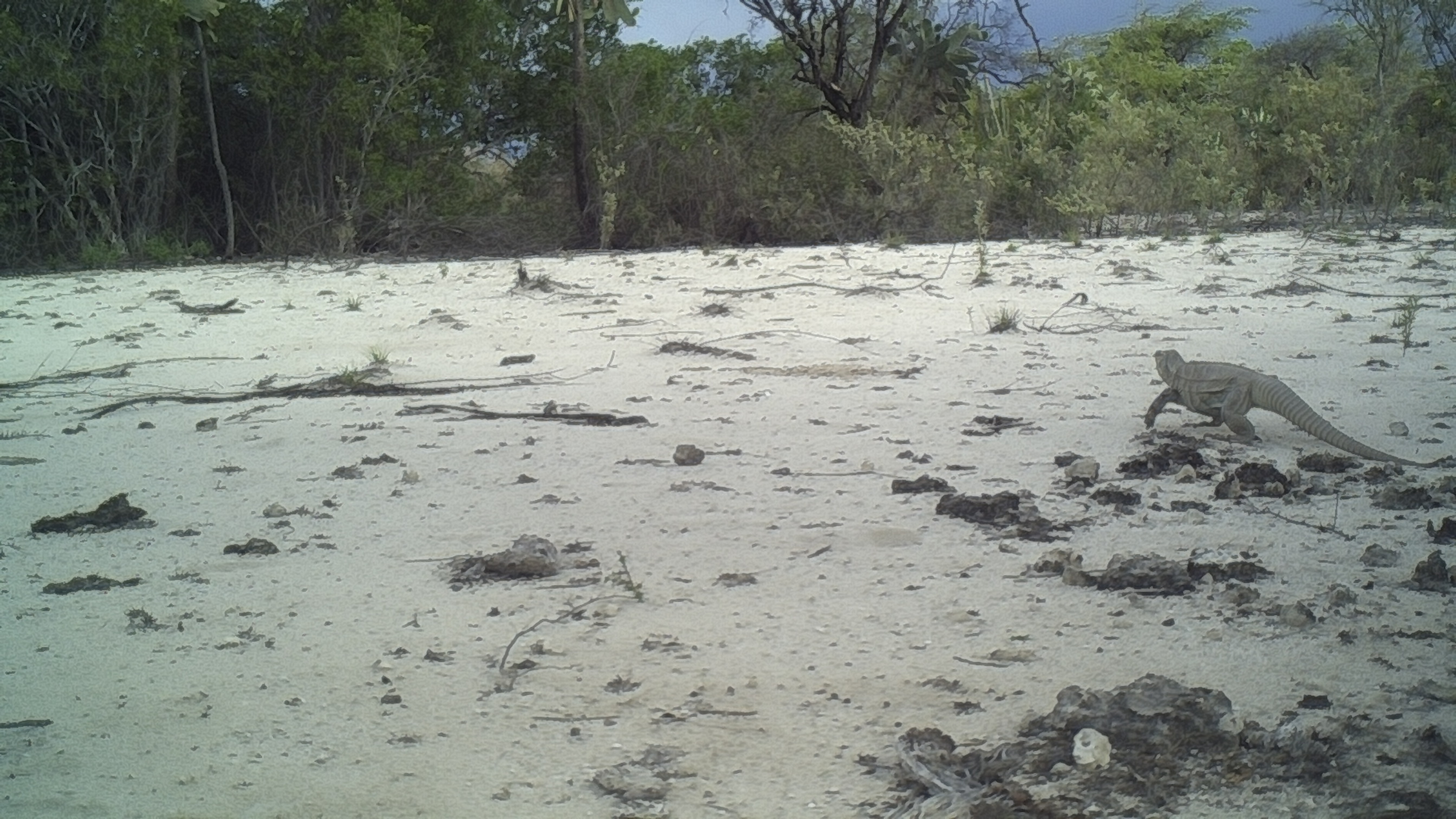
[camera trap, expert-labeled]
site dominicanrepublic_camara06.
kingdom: Animalia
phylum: Chordata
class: Reptilia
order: Squamata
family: Iguanidae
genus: Iguana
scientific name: Iguana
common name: typical iguanas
Iguana (typical iguanas).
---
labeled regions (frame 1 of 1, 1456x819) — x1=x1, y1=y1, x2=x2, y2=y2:
iguana: x1=1137, y1=347, x2=1444, y2=463